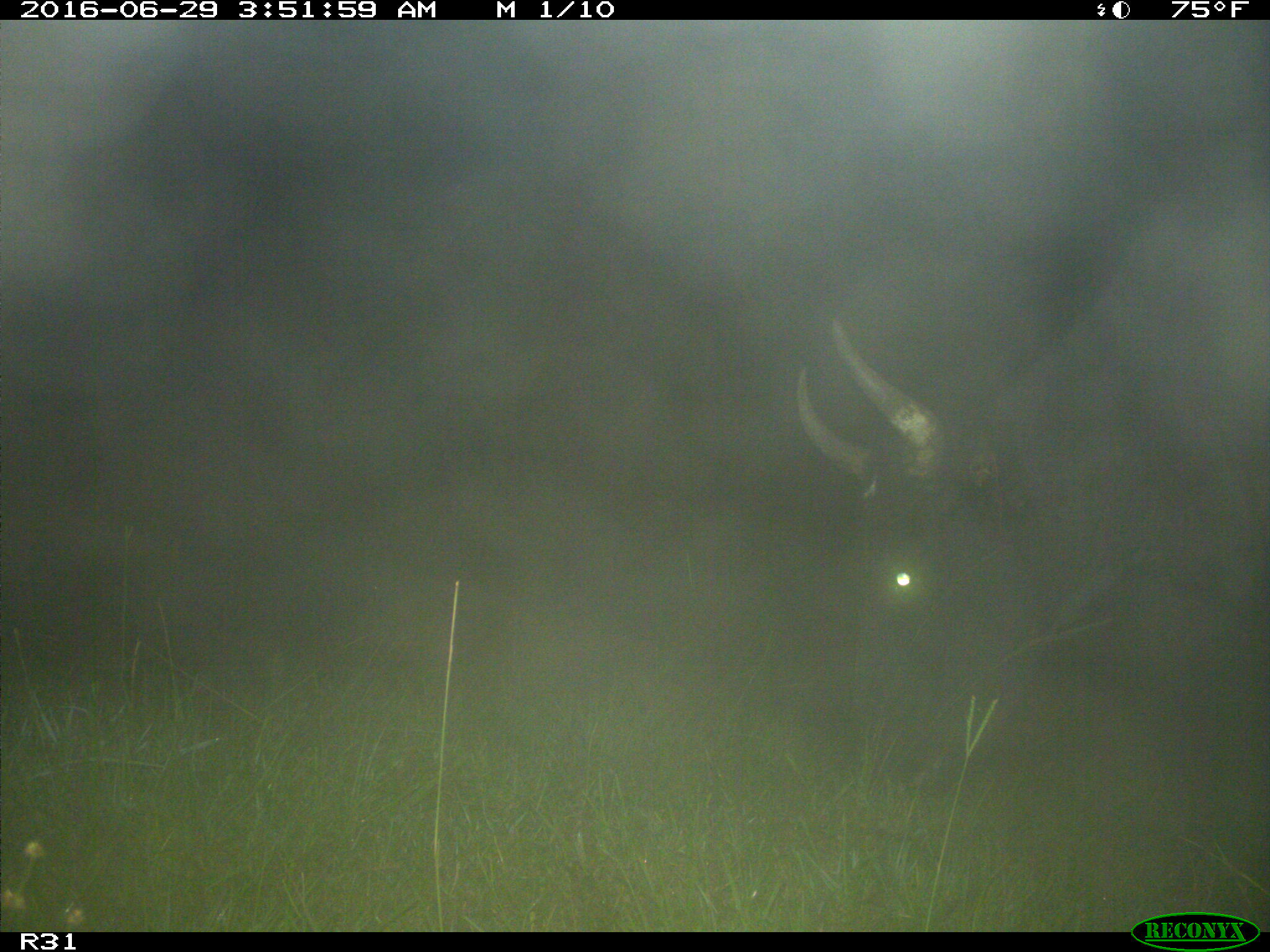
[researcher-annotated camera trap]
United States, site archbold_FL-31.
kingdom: Animalia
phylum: Chordata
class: Mammalia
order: Artiodactyla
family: Bovidae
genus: Bos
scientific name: Bos taurus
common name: domestic cow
Bos taurus (domestic cow).